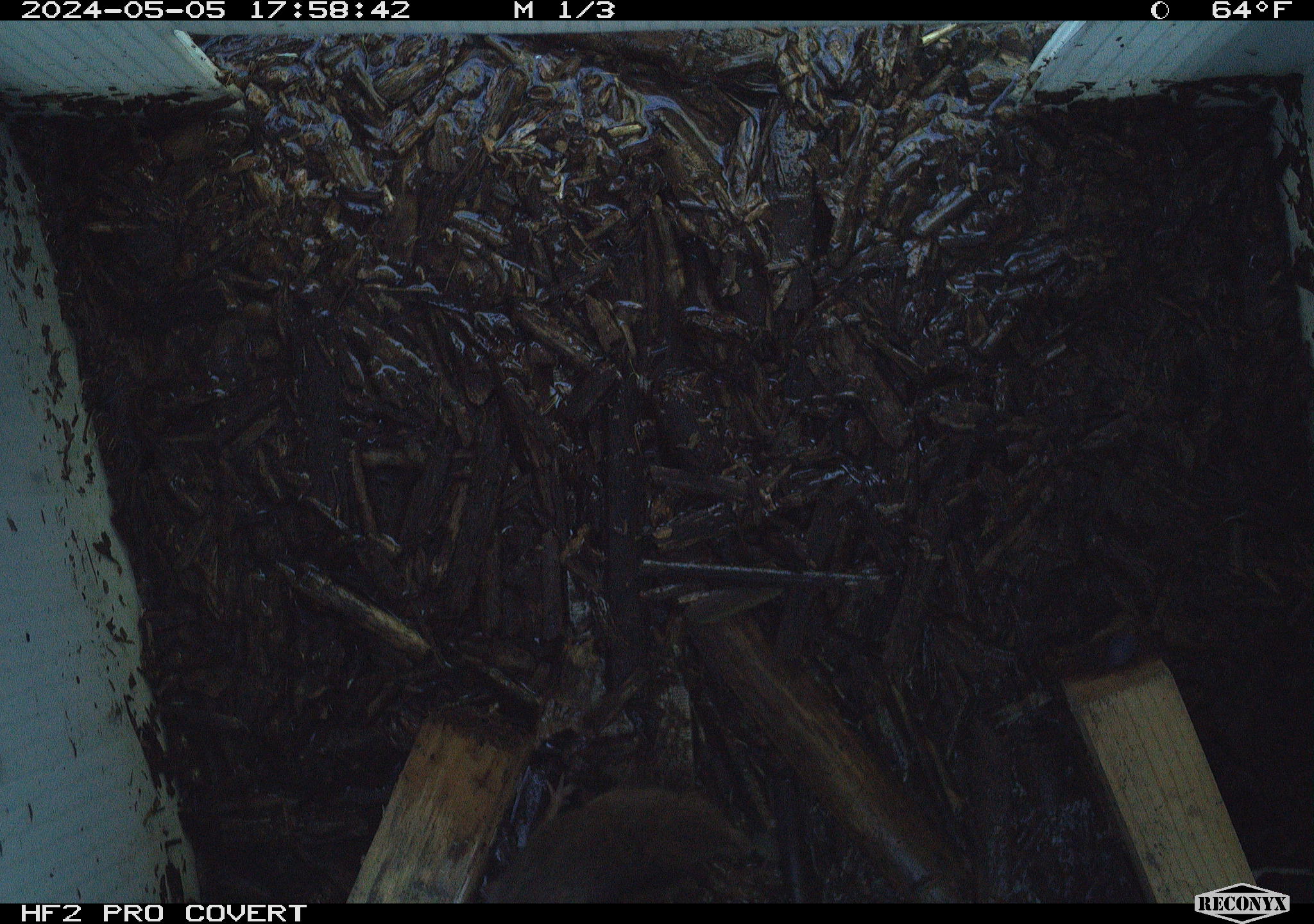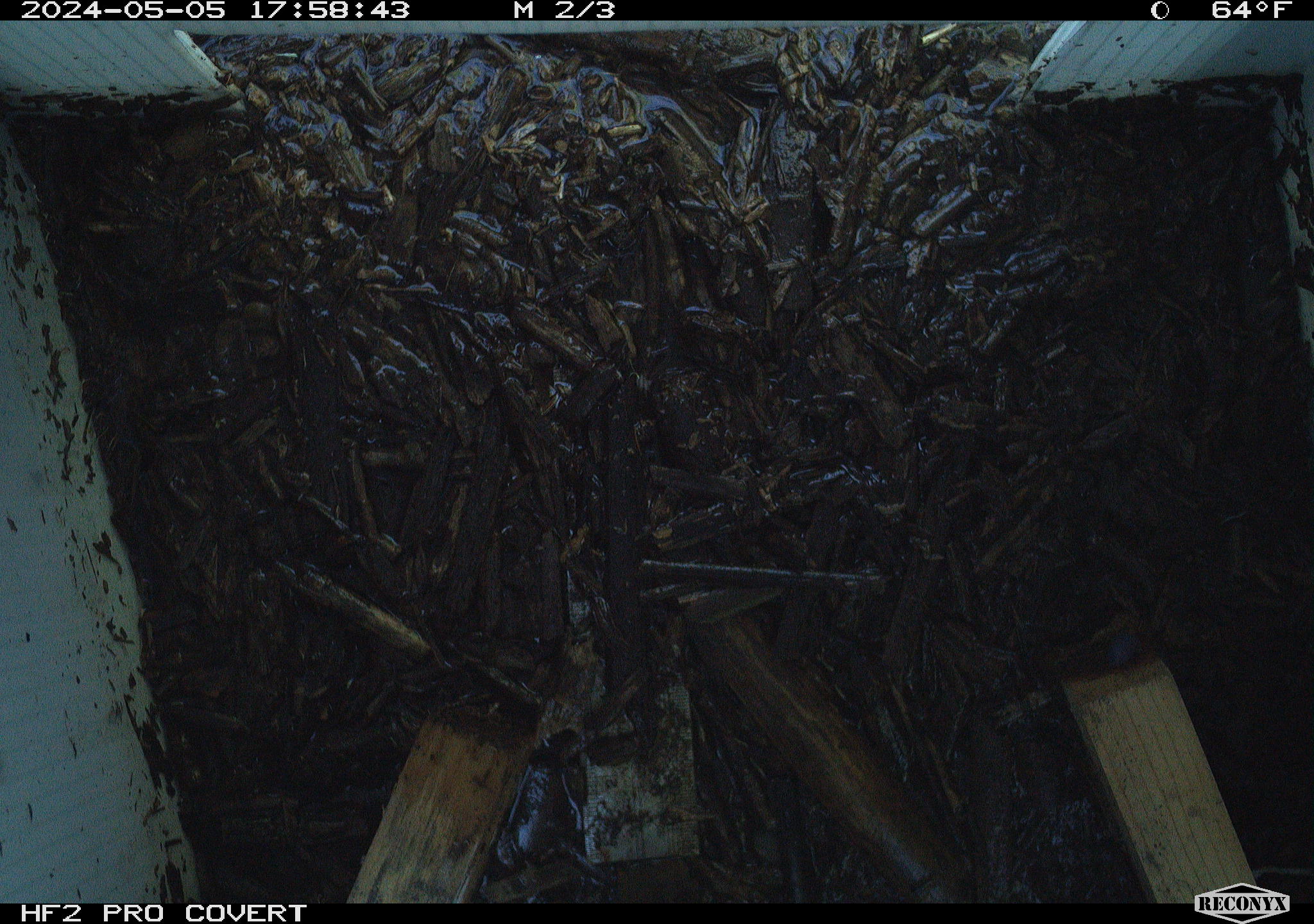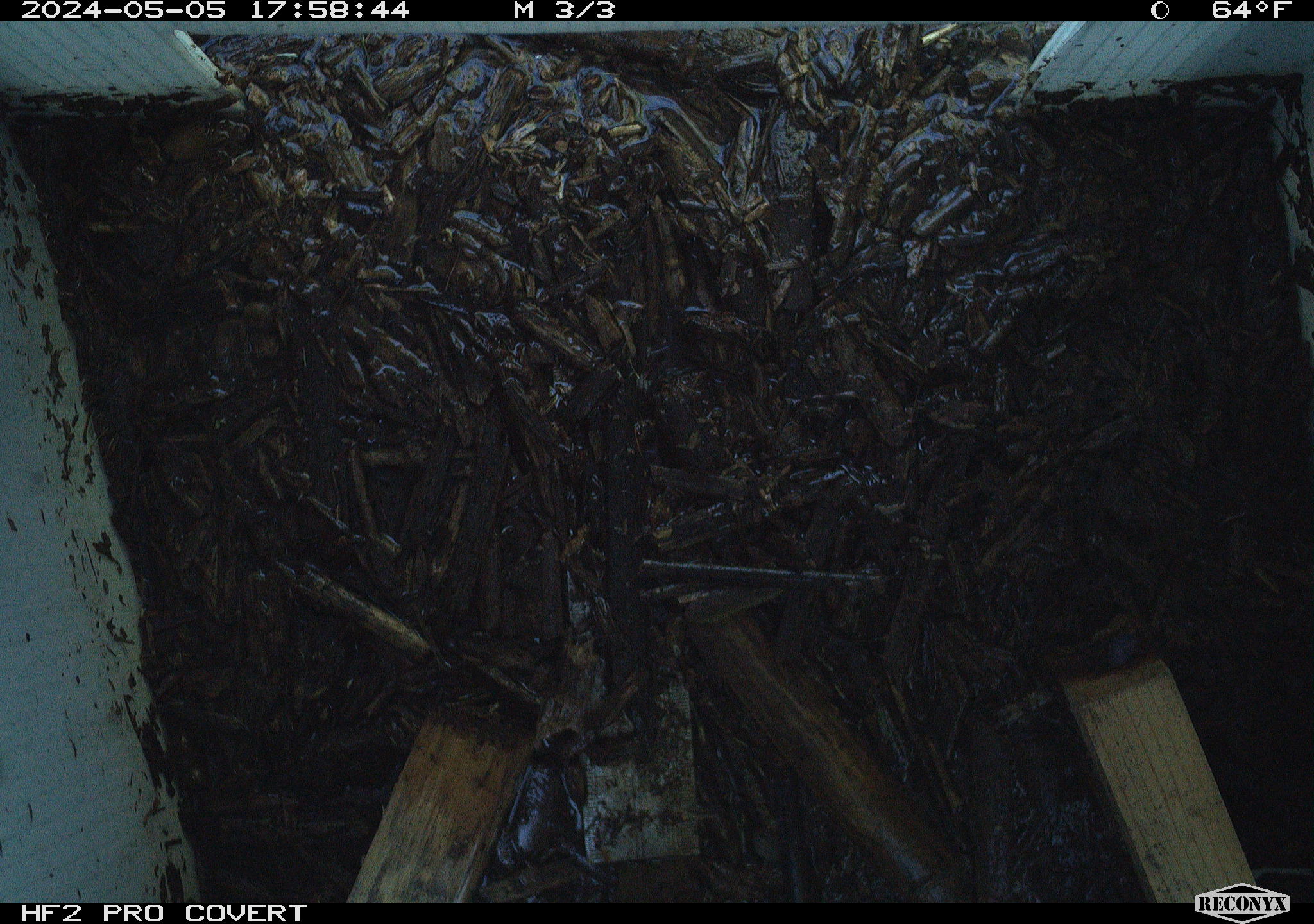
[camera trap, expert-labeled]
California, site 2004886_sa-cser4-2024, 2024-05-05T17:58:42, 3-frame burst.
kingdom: Animalia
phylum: Chordata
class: Reptilia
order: Squamata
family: Phrynosomatidae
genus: Sceloporus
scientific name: Sceloporus occidentalis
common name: western fence lizard